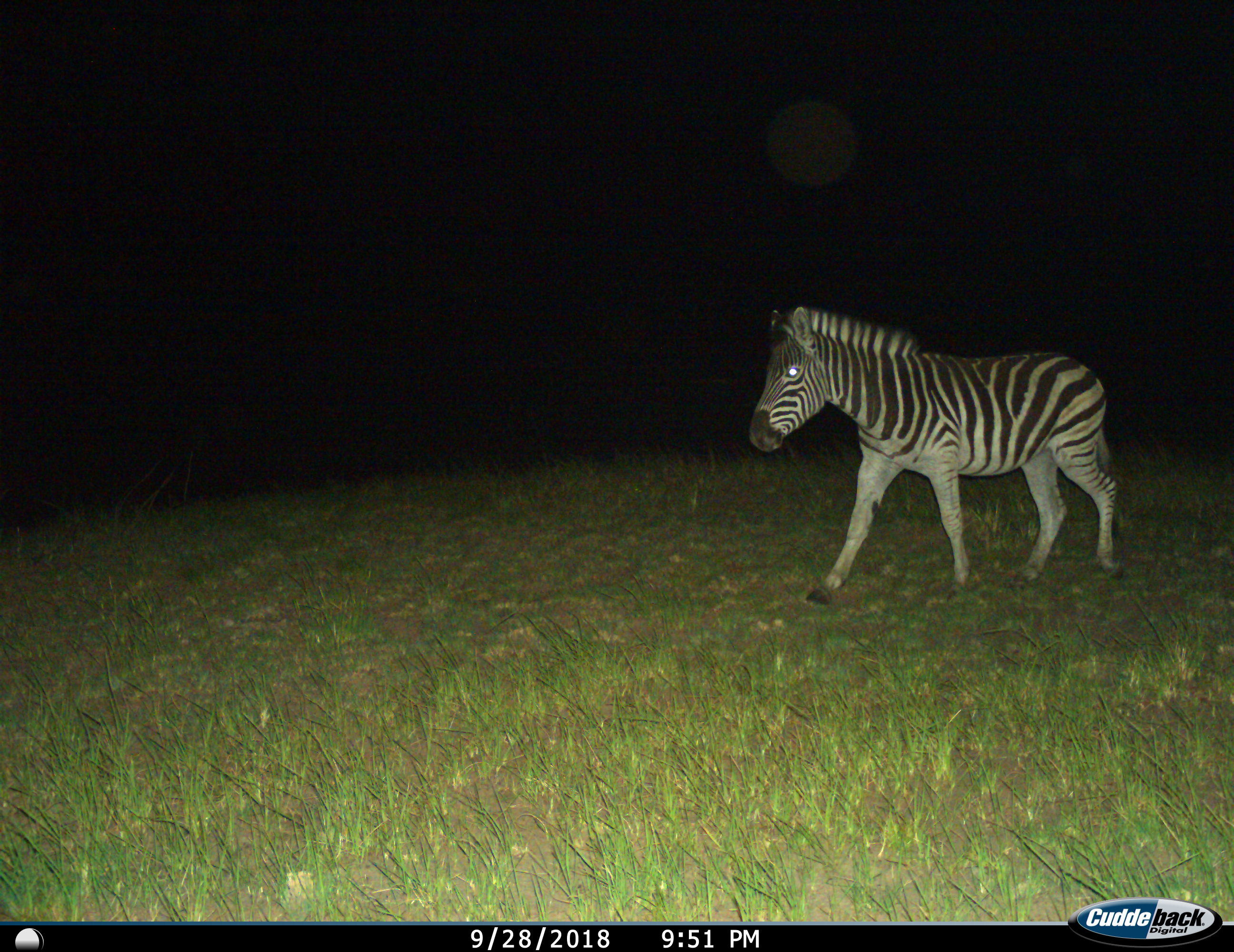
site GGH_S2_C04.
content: unidentified animal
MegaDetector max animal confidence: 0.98